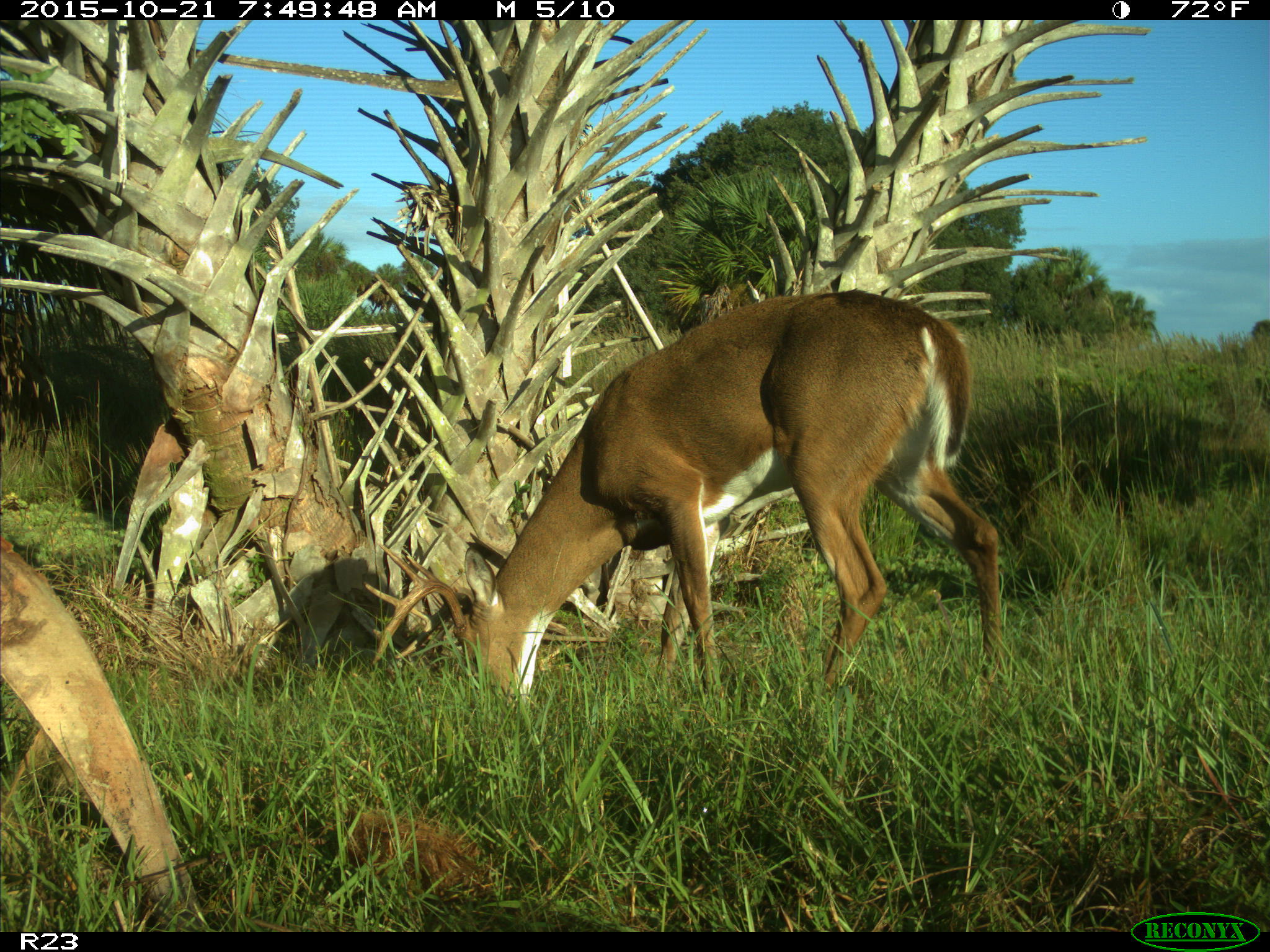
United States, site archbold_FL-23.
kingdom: Animalia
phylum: Chordata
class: Mammalia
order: Artiodactyla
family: Cervidae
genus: Odocoileus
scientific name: Odocoileus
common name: deer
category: unidentified deer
Unidentified deer (deer) (Odocoileus).